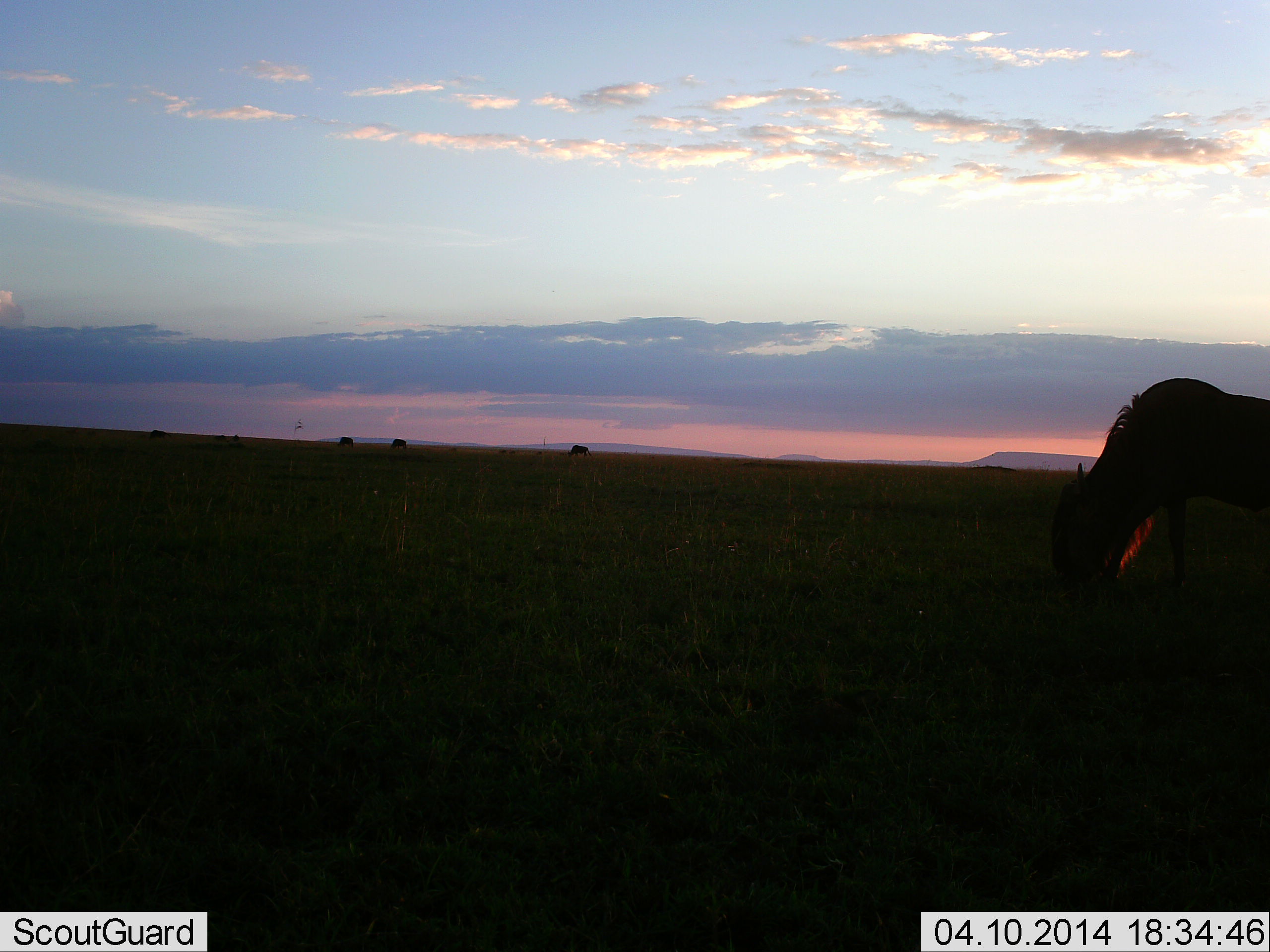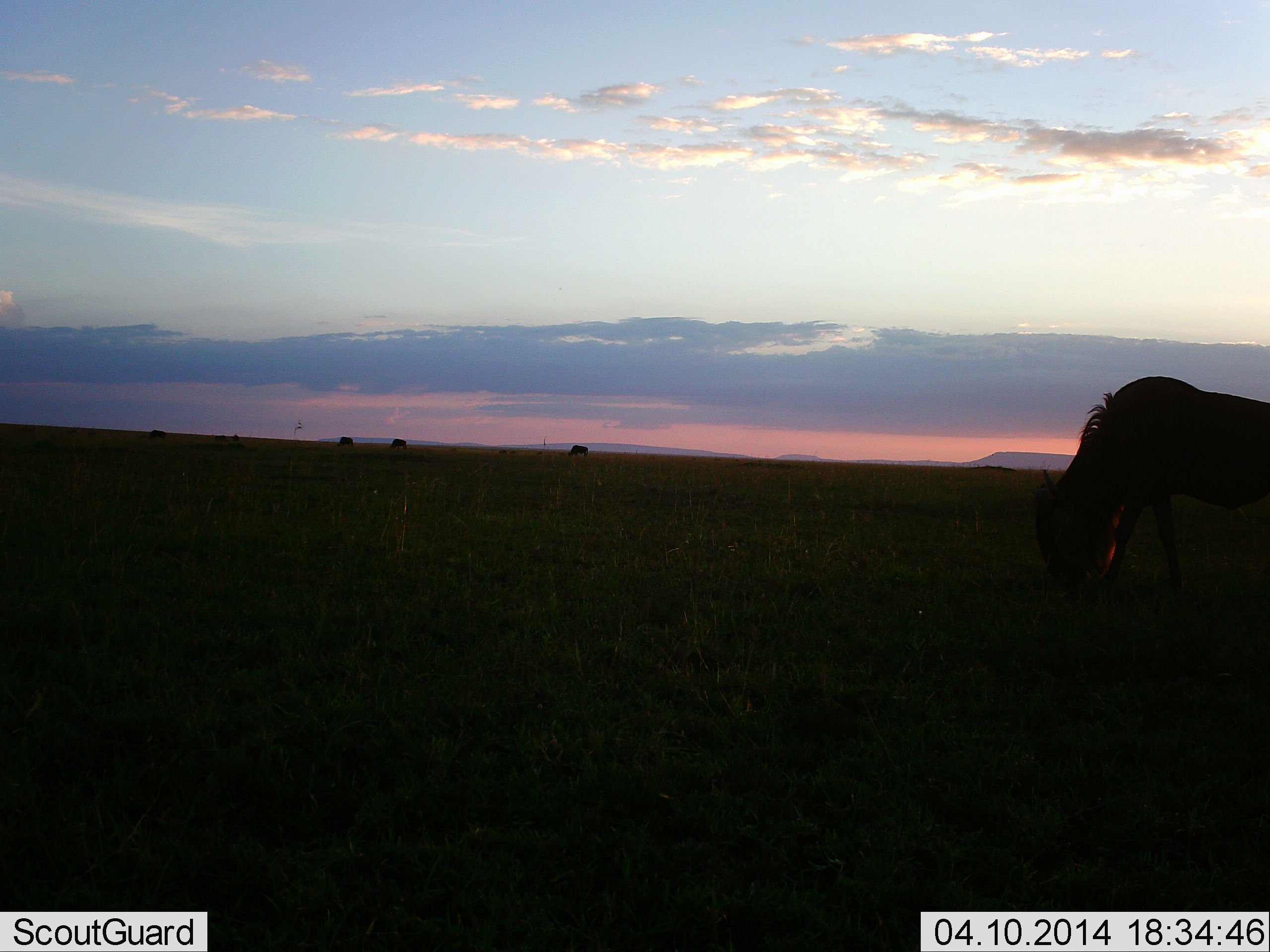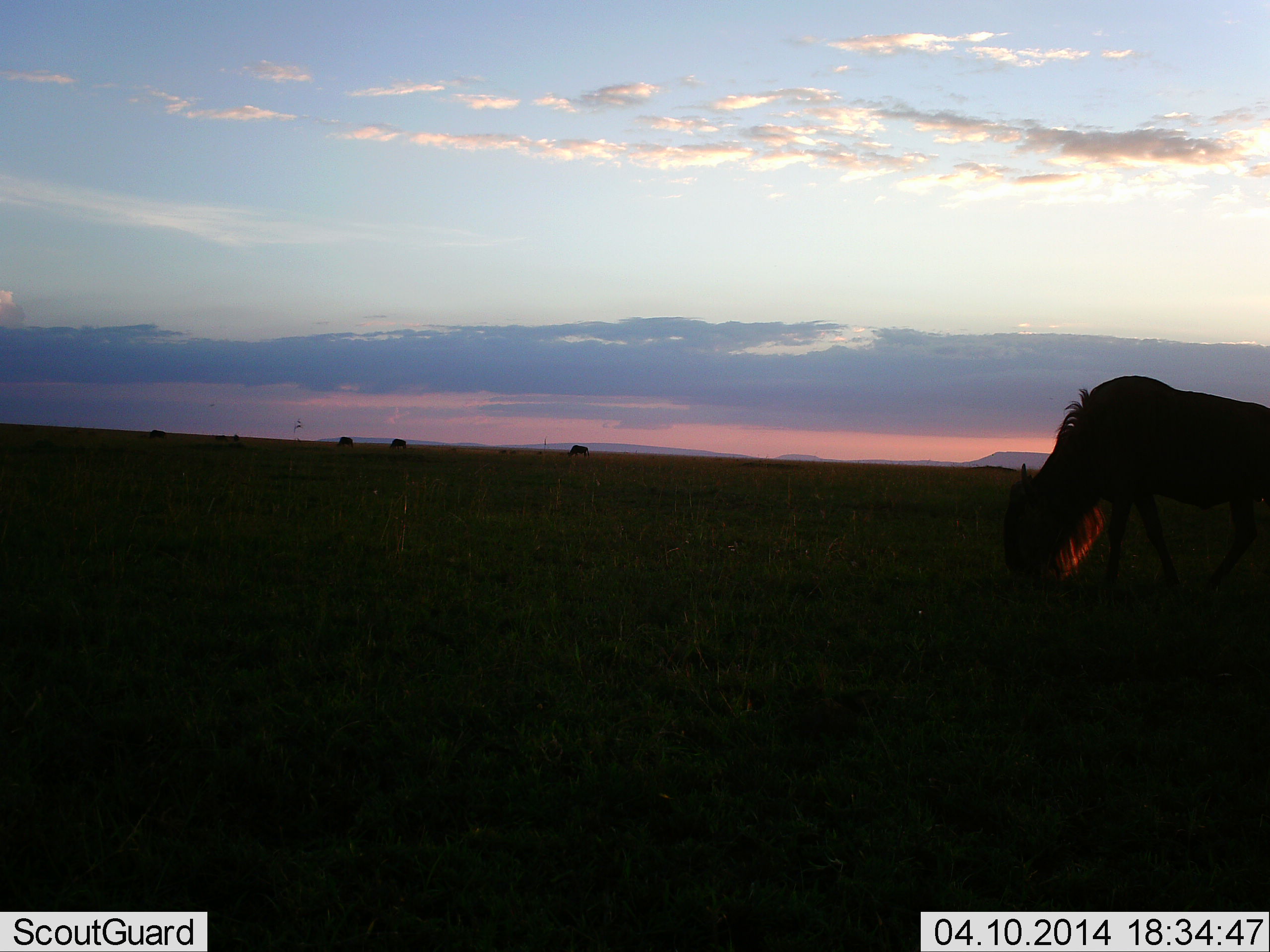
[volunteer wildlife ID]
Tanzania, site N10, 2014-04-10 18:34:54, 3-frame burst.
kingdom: Animalia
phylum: Chordata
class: Mammalia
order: Artiodactyla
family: Bovidae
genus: Connochaetes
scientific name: Connochaetes taurinus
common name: blue wildebeest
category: wildebeest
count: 1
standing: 20%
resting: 0%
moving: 30%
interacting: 0%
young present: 0%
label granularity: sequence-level